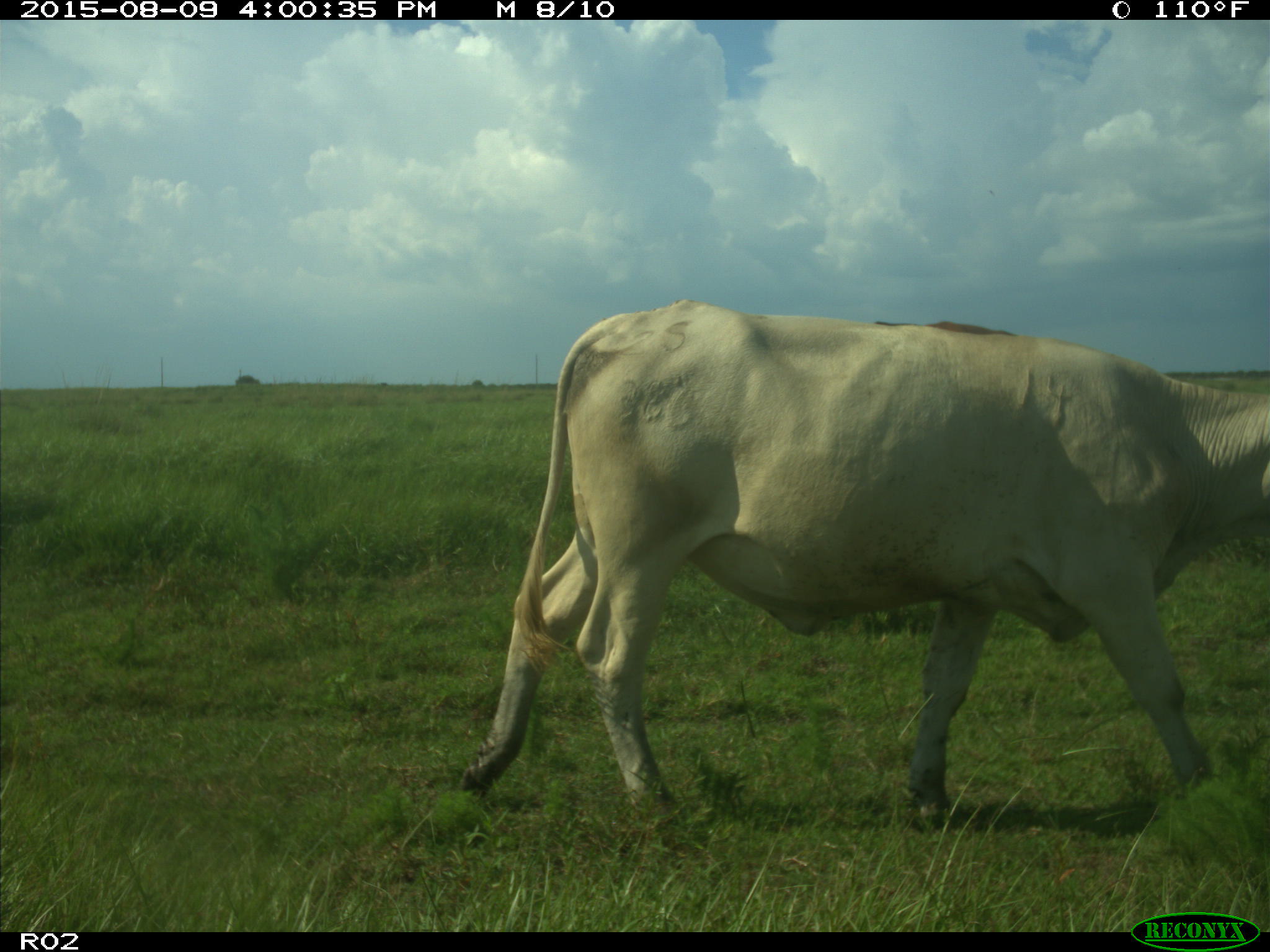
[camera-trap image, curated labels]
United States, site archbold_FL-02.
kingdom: Animalia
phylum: Chordata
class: Mammalia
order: Artiodactyla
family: Bovidae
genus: Bos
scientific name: Bos taurus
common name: domestic cow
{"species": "Bos taurus (domestic cow)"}